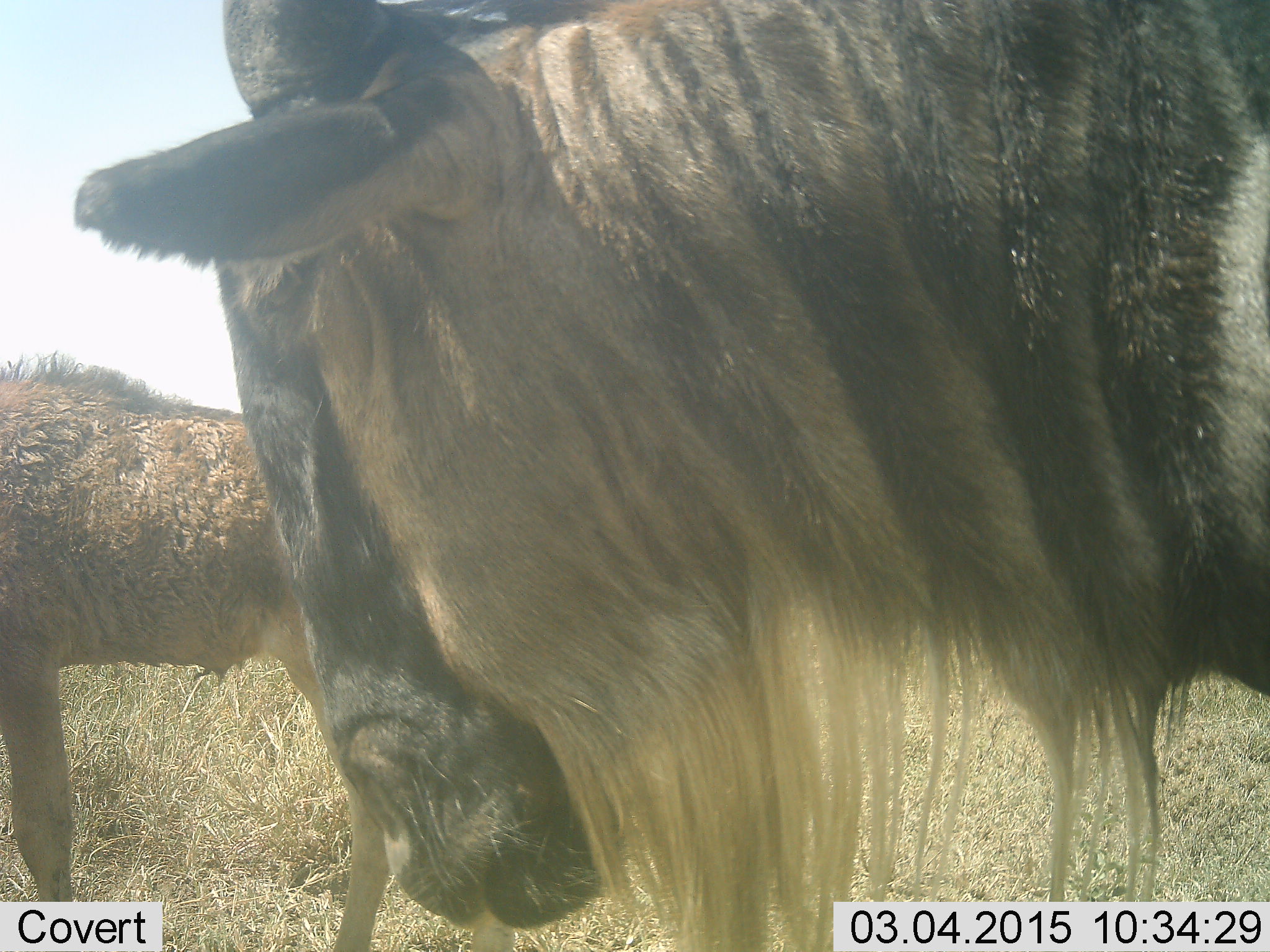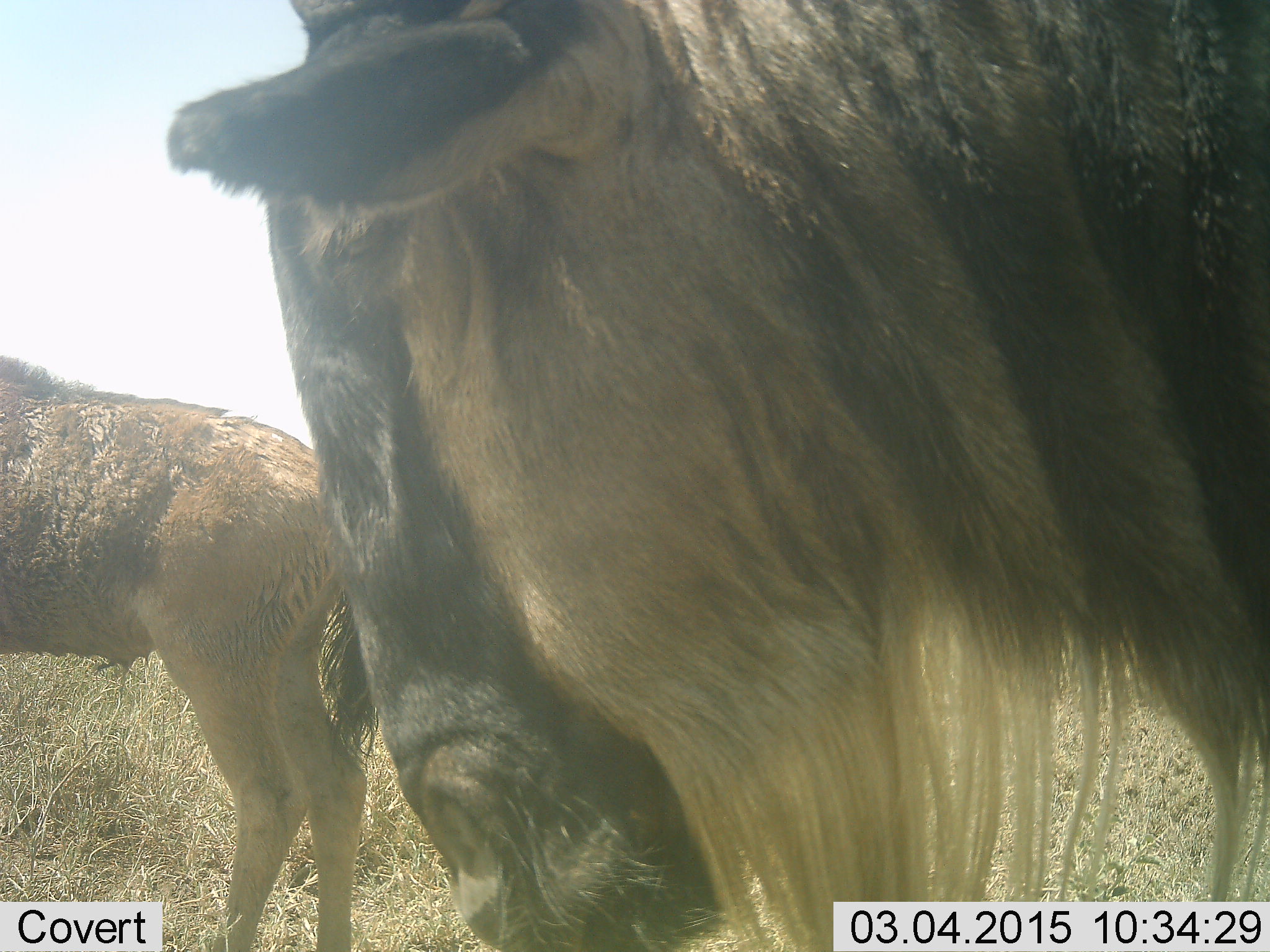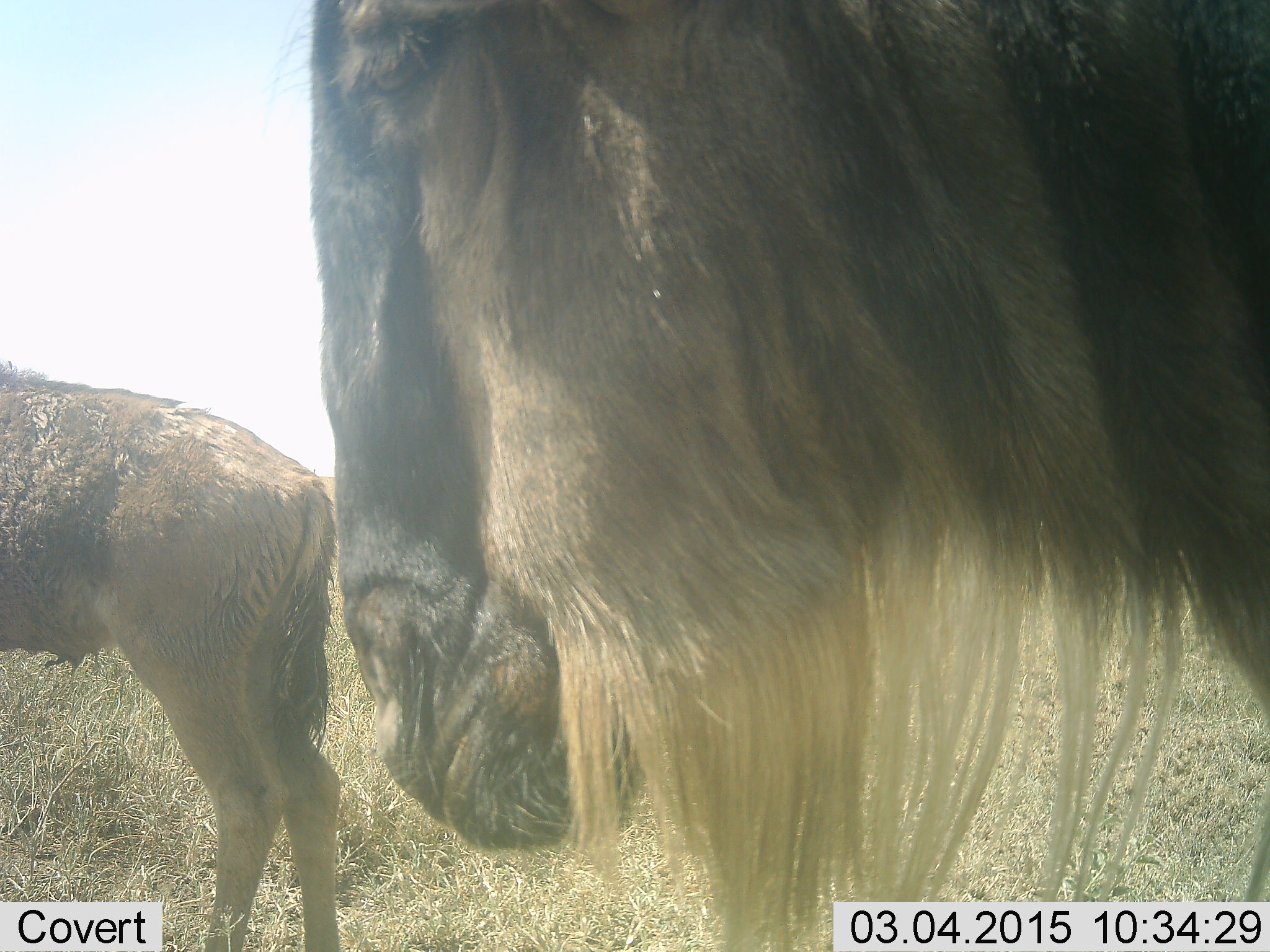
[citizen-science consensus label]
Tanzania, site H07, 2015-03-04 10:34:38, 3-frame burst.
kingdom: Animalia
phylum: Chordata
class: Mammalia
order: Artiodactyla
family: Bovidae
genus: Connochaetes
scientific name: Connochaetes taurinus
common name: blue wildebeest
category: wildebeest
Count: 2.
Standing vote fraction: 80%.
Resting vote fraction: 0%.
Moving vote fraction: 20%.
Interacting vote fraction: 0%.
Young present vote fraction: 60%.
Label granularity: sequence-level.